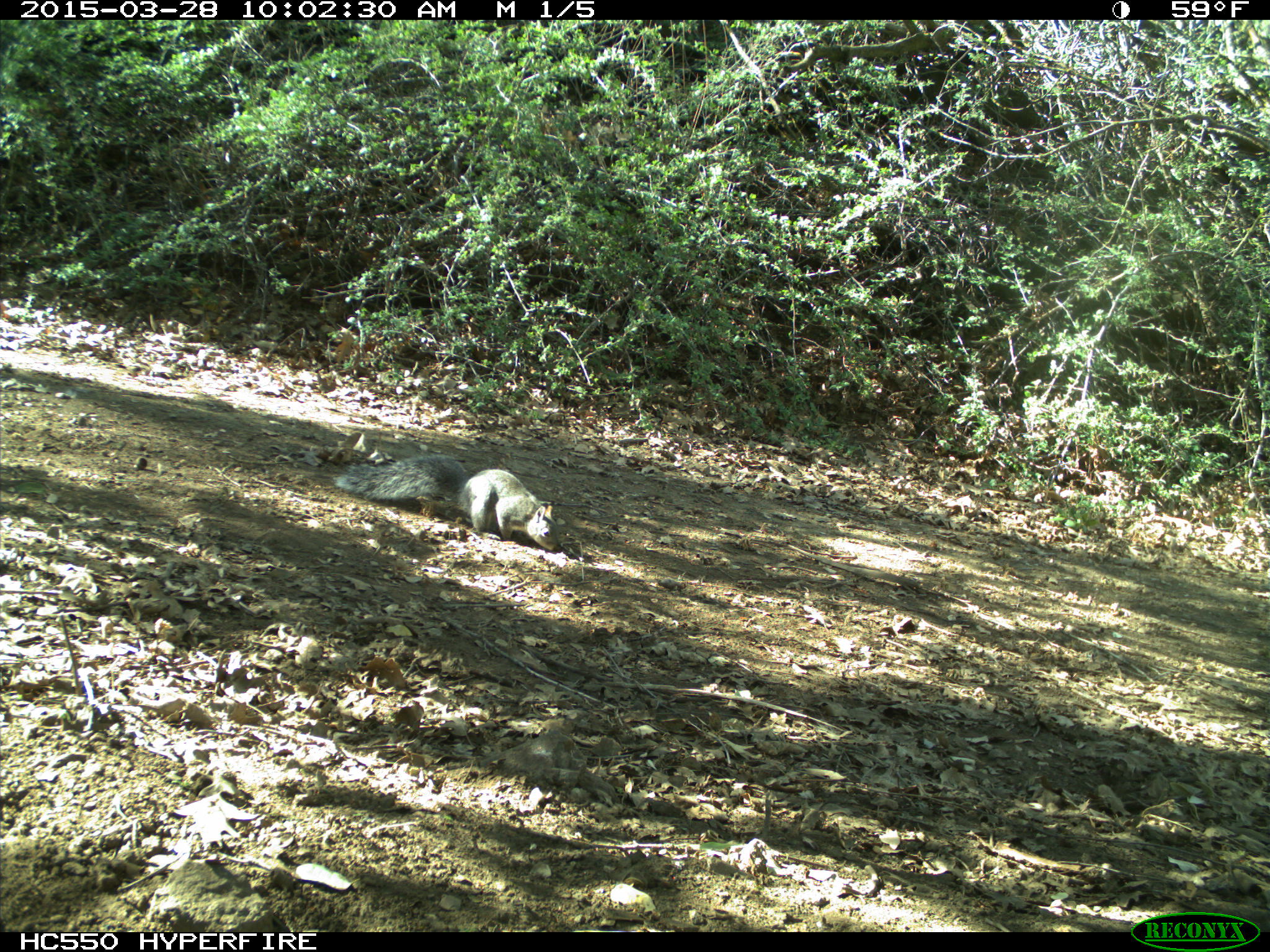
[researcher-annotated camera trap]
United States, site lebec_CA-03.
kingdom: Animalia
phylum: Chordata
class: Mammalia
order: Rodentia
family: Sciuridae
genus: Sciurus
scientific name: Sciurus carolinensis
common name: eastern gray squirrel